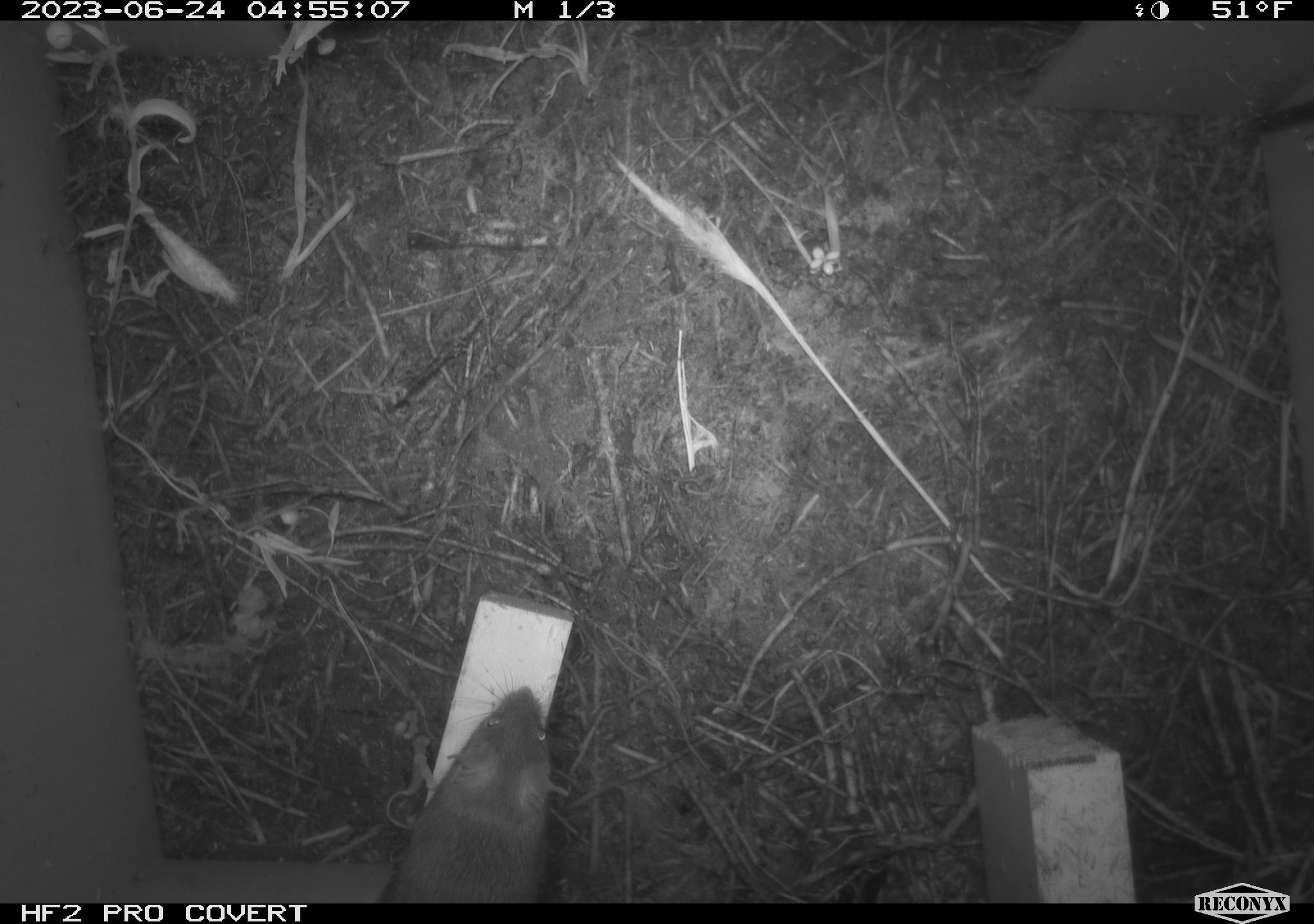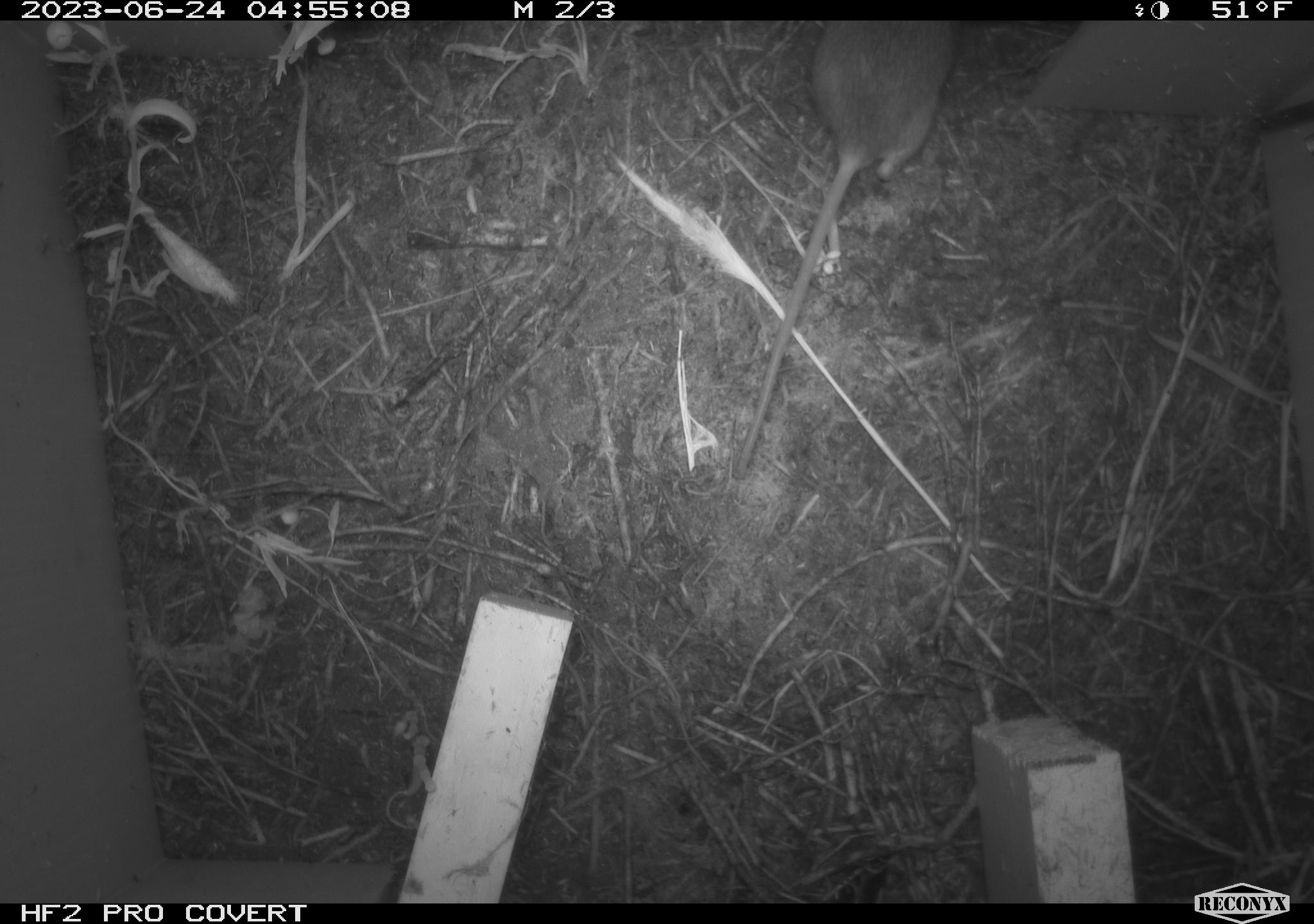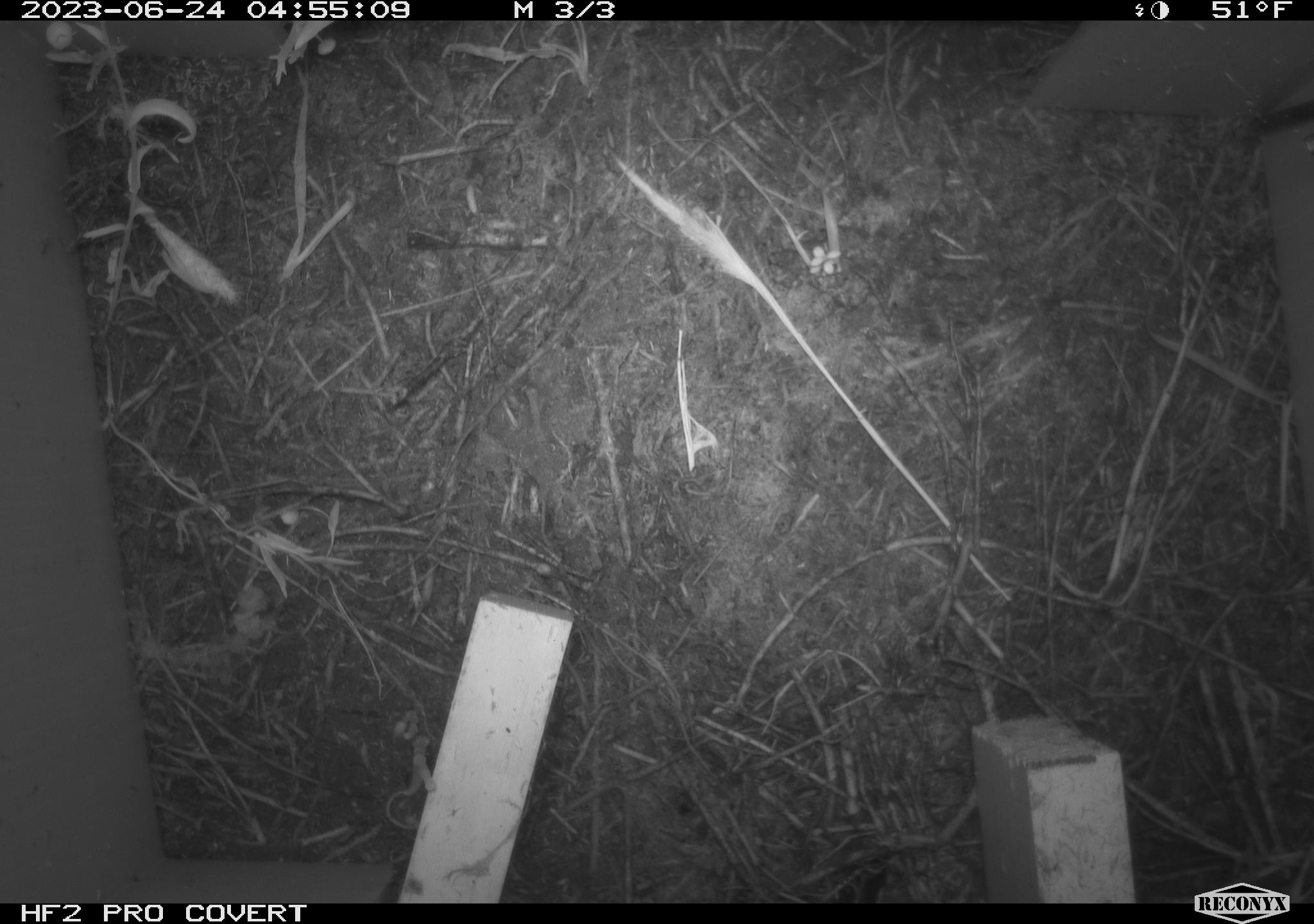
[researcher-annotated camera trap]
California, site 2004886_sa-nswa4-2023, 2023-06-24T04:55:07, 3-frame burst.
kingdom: Animalia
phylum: Chordata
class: Mammalia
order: Rodentia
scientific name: Rodentia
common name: mouse species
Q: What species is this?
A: Mouse species (Rodentia).